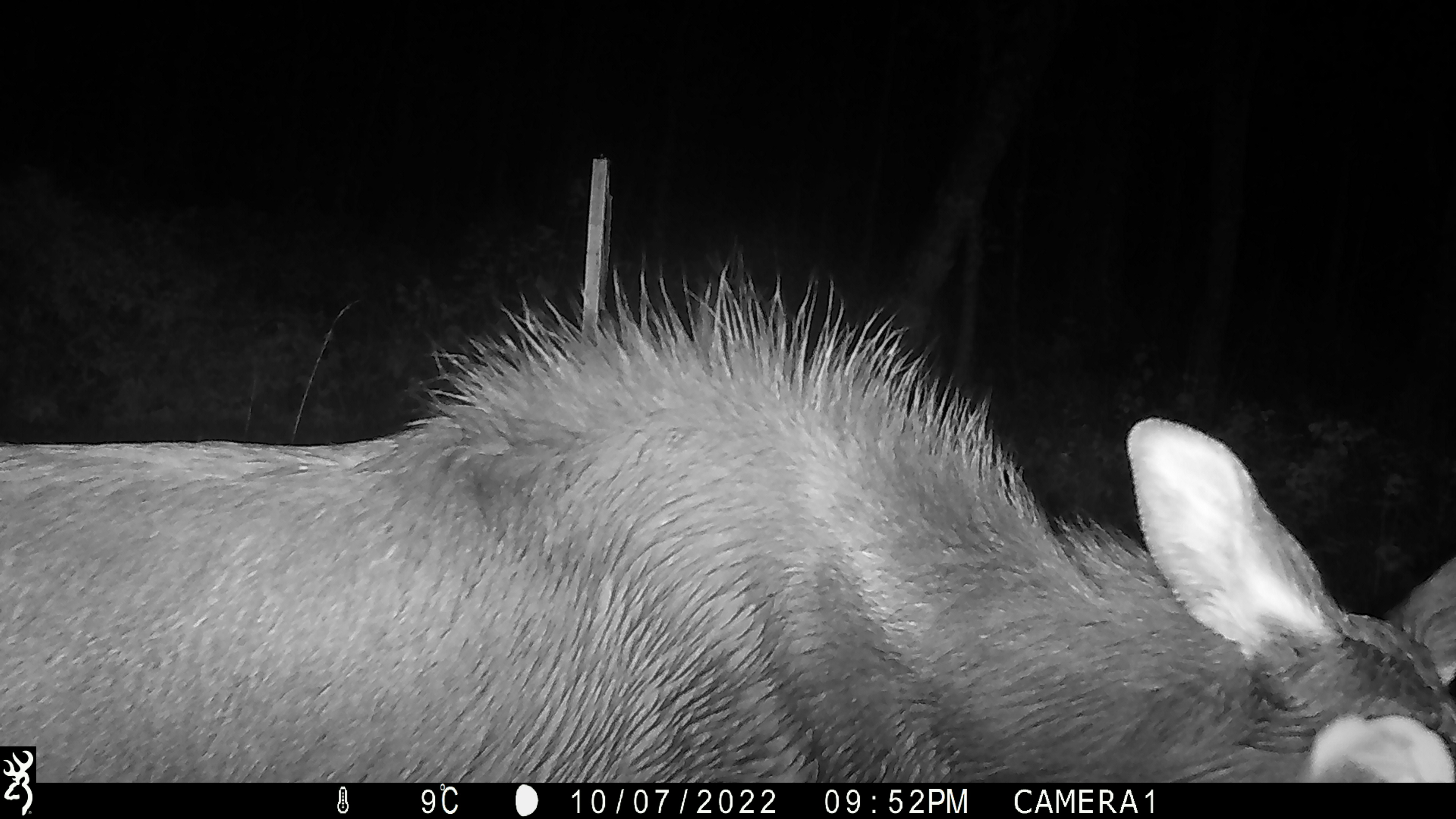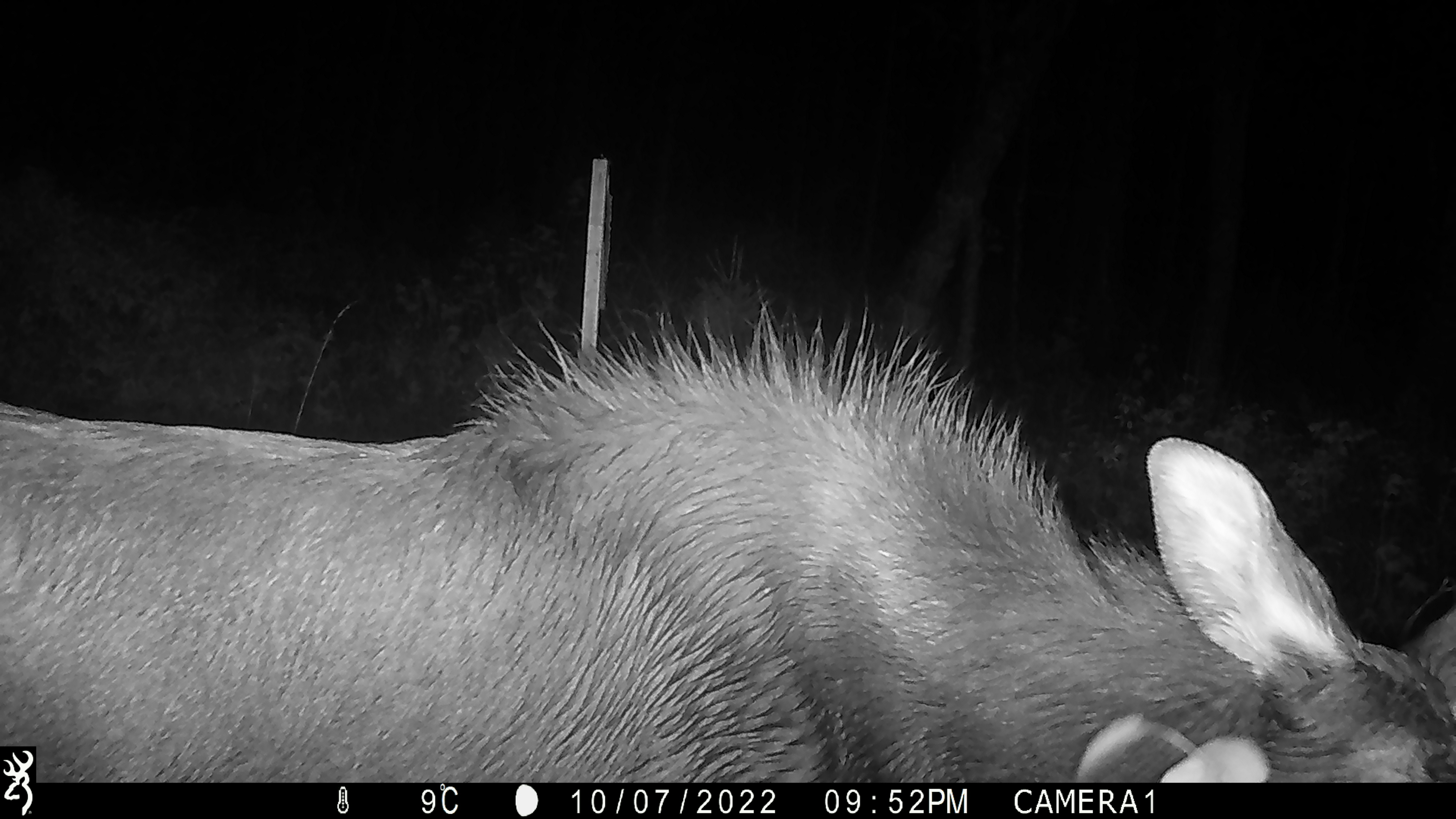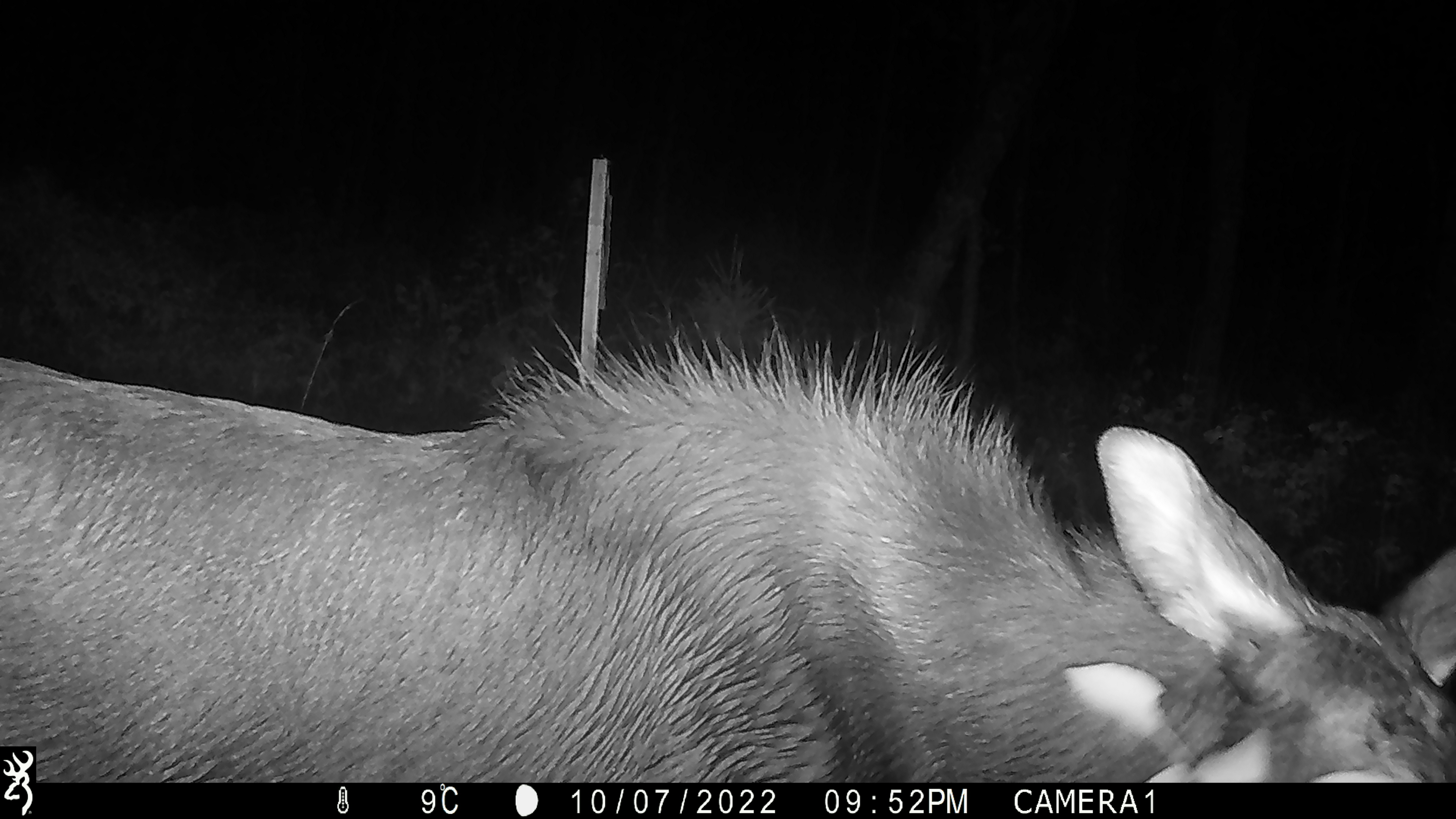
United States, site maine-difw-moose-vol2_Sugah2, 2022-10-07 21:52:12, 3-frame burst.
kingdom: Animalia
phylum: Chordata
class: Mammalia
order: Artiodactyla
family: Cervidae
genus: Alces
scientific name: Alces alces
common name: moose